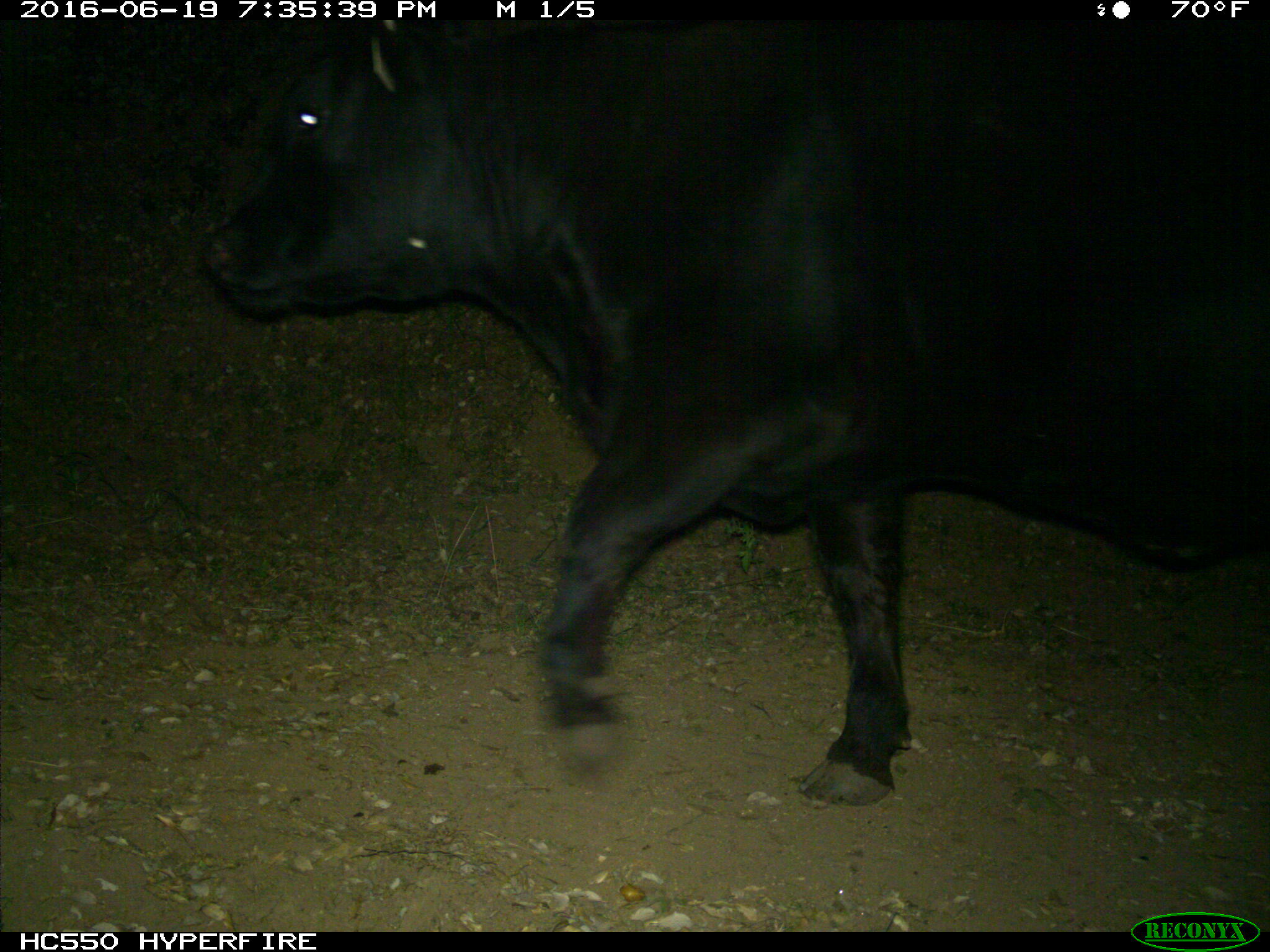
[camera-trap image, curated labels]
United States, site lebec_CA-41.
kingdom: Animalia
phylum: Chordata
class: Mammalia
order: Artiodactyla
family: Bovidae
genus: Bos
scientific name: Bos taurus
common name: domestic cow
Bos taurus (domestic cow).